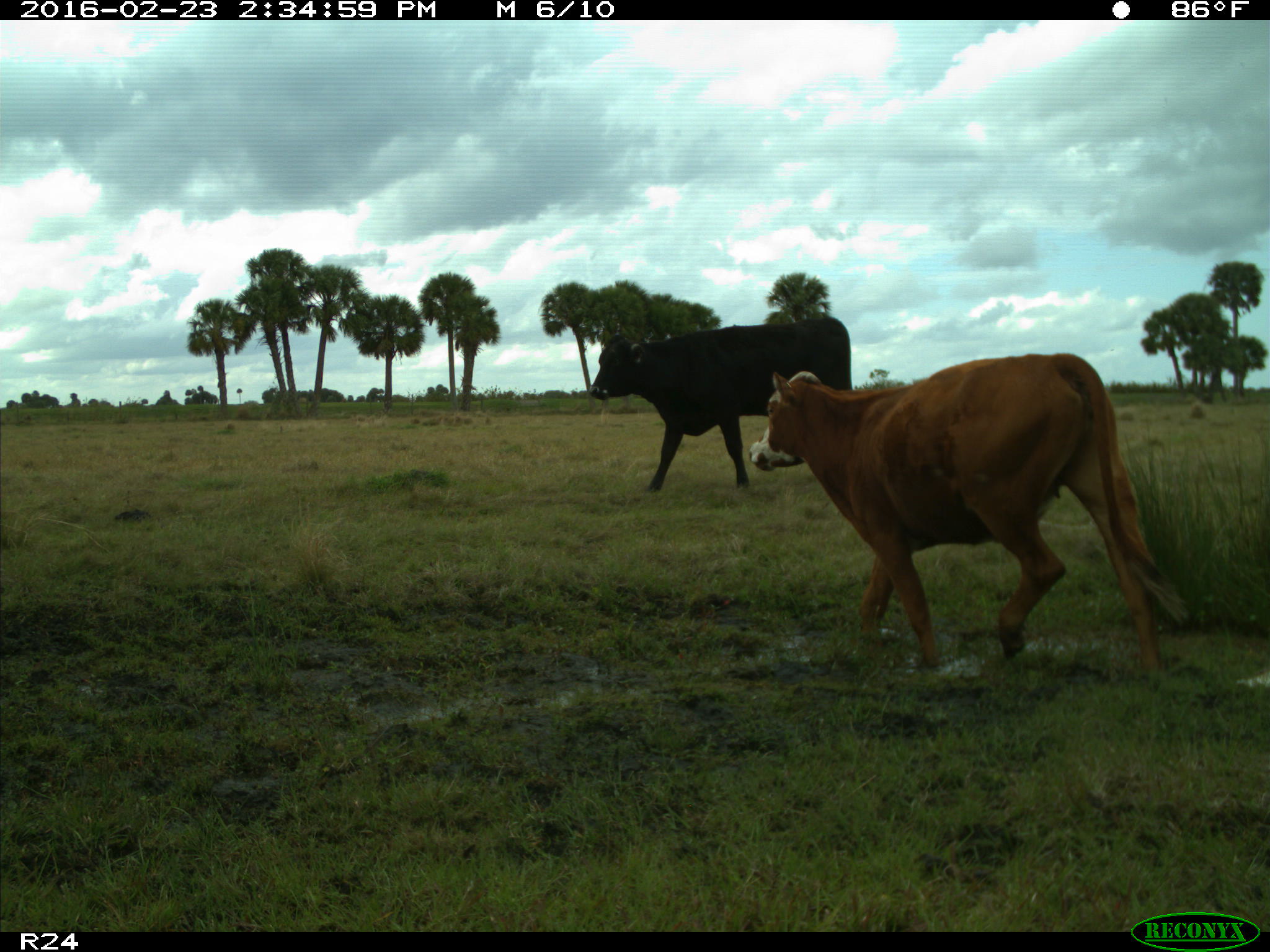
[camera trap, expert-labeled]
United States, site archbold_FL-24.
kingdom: Animalia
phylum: Chordata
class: Mammalia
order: Artiodactyla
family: Bovidae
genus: Bos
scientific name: Bos taurus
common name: domestic cow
Bos taurus (domestic cow).